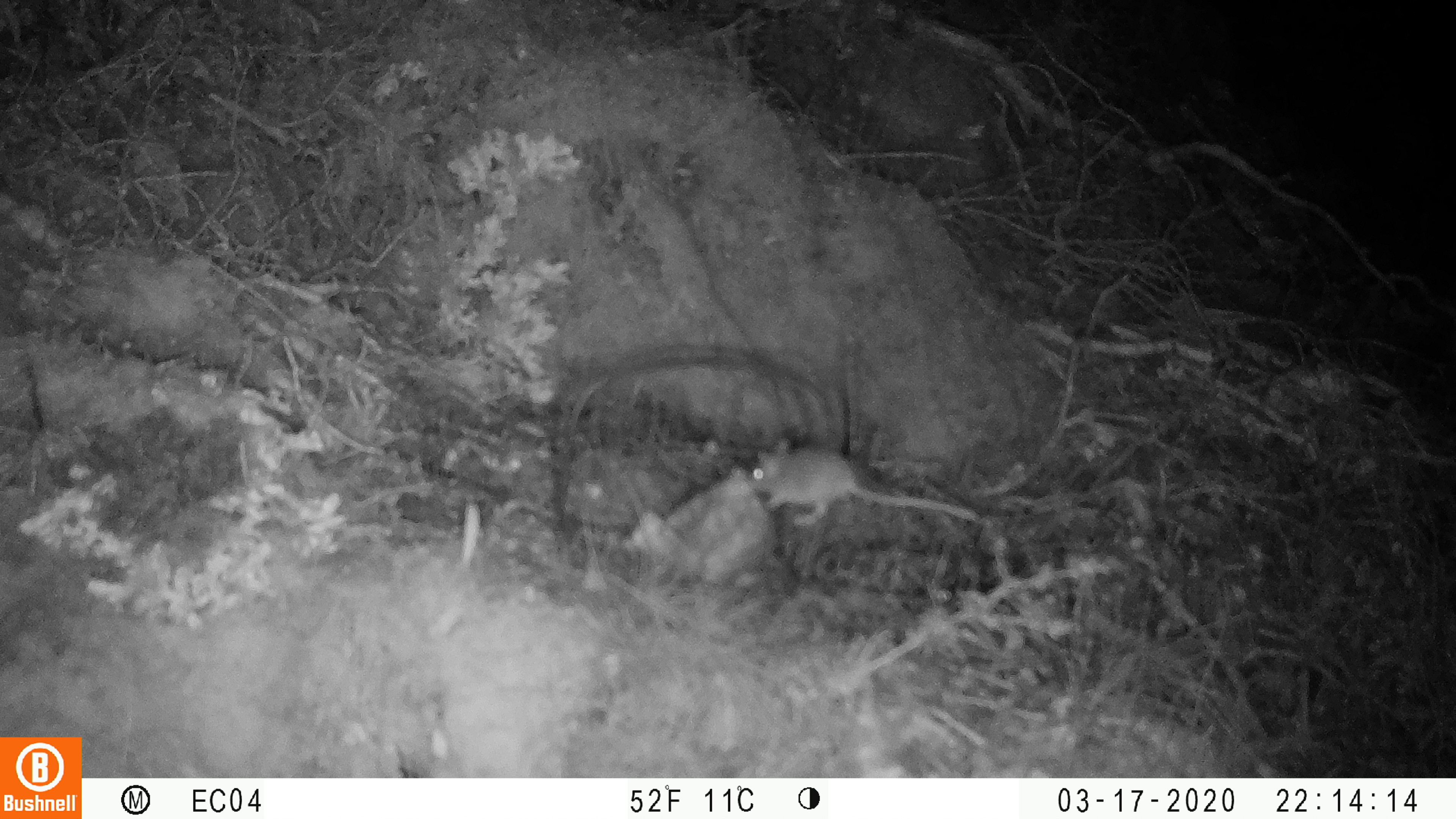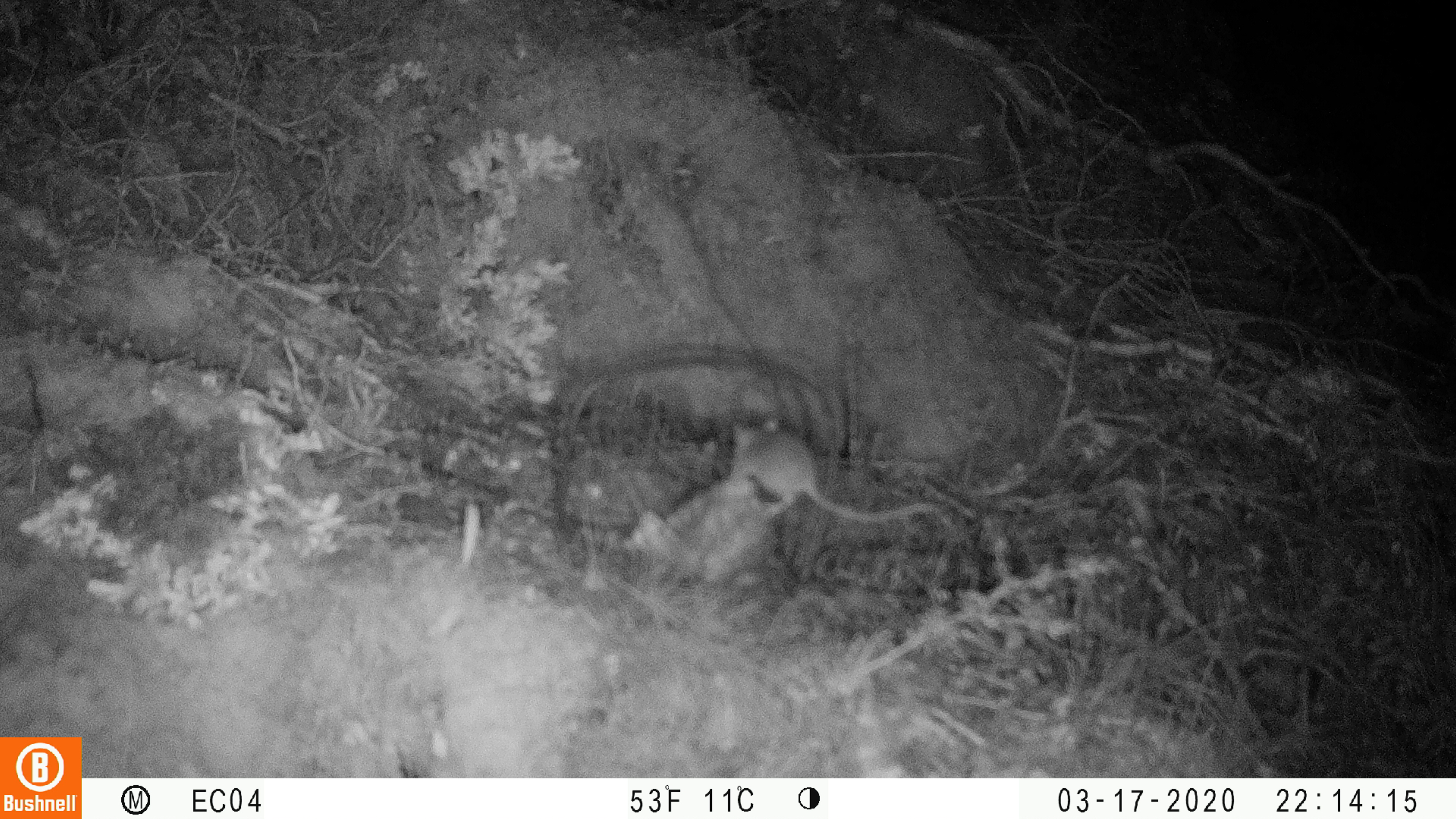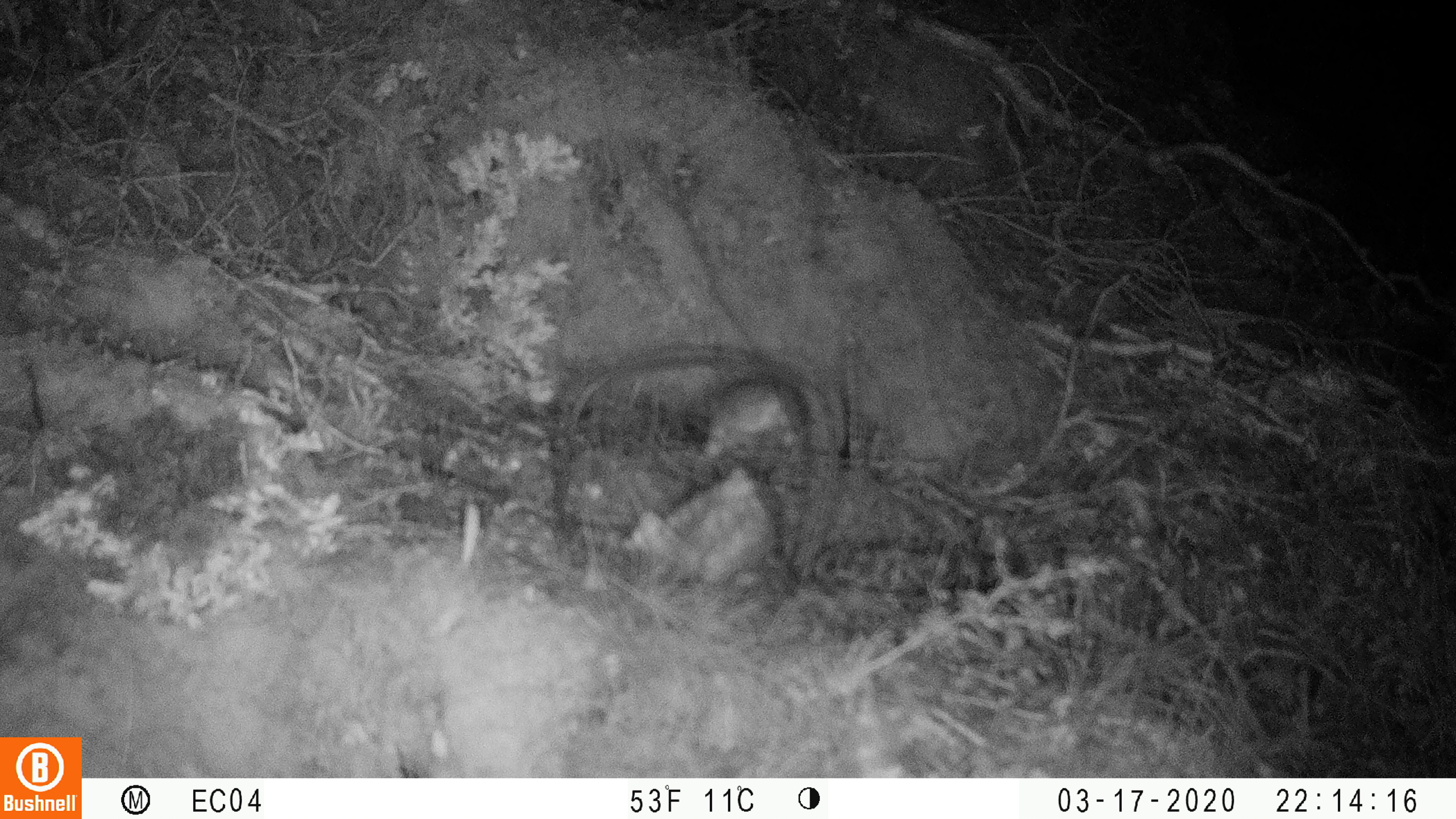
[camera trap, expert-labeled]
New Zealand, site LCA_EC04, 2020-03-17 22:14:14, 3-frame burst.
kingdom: Animalia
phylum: Chordata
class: Mammalia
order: Rodentia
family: Muridae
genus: Mus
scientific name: Mus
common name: mouse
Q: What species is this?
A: Mouse (Mus).